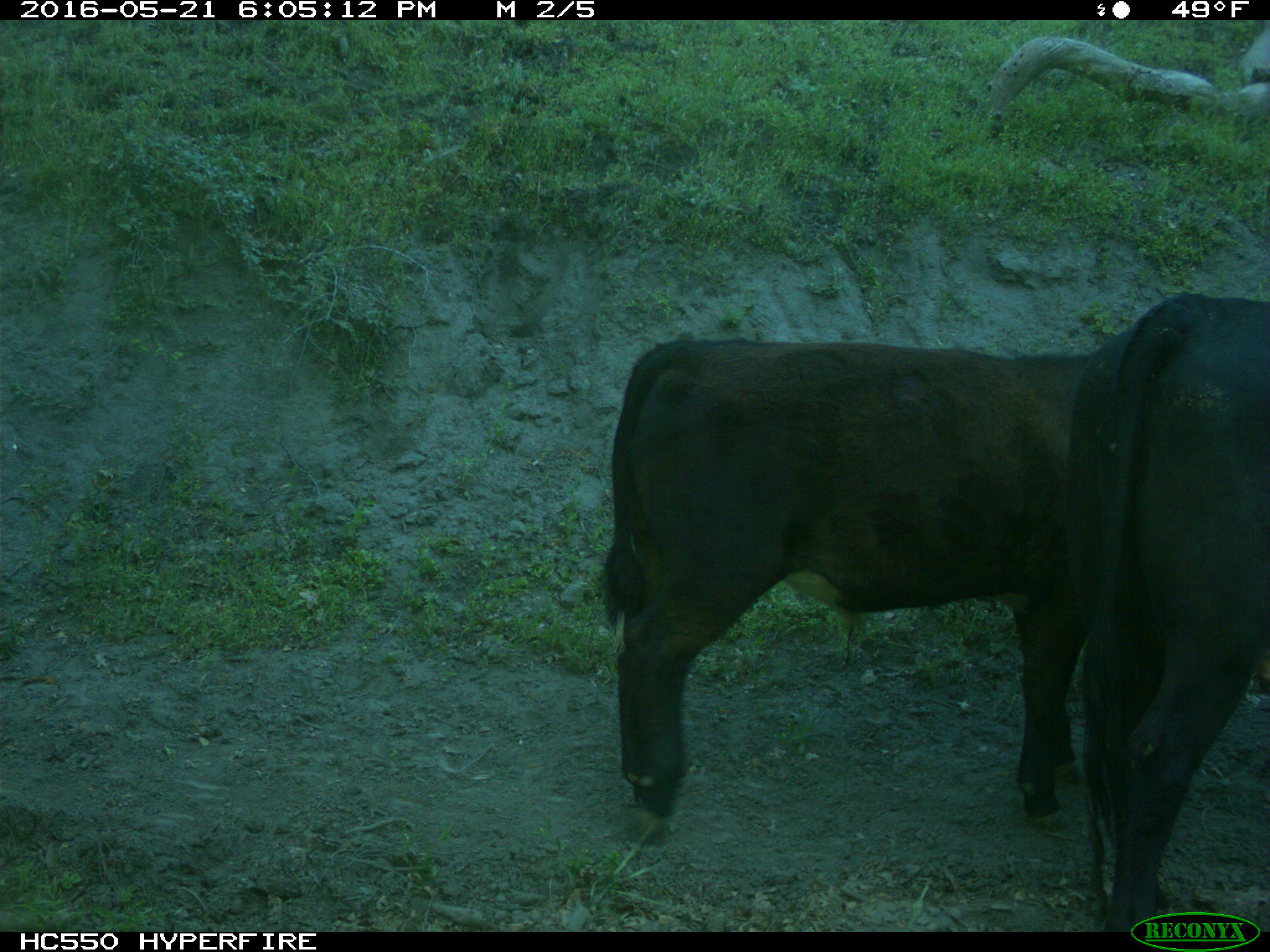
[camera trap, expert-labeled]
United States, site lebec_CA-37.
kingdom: Animalia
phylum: Chordata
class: Mammalia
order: Artiodactyla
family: Bovidae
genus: Bos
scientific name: Bos taurus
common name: domestic cow